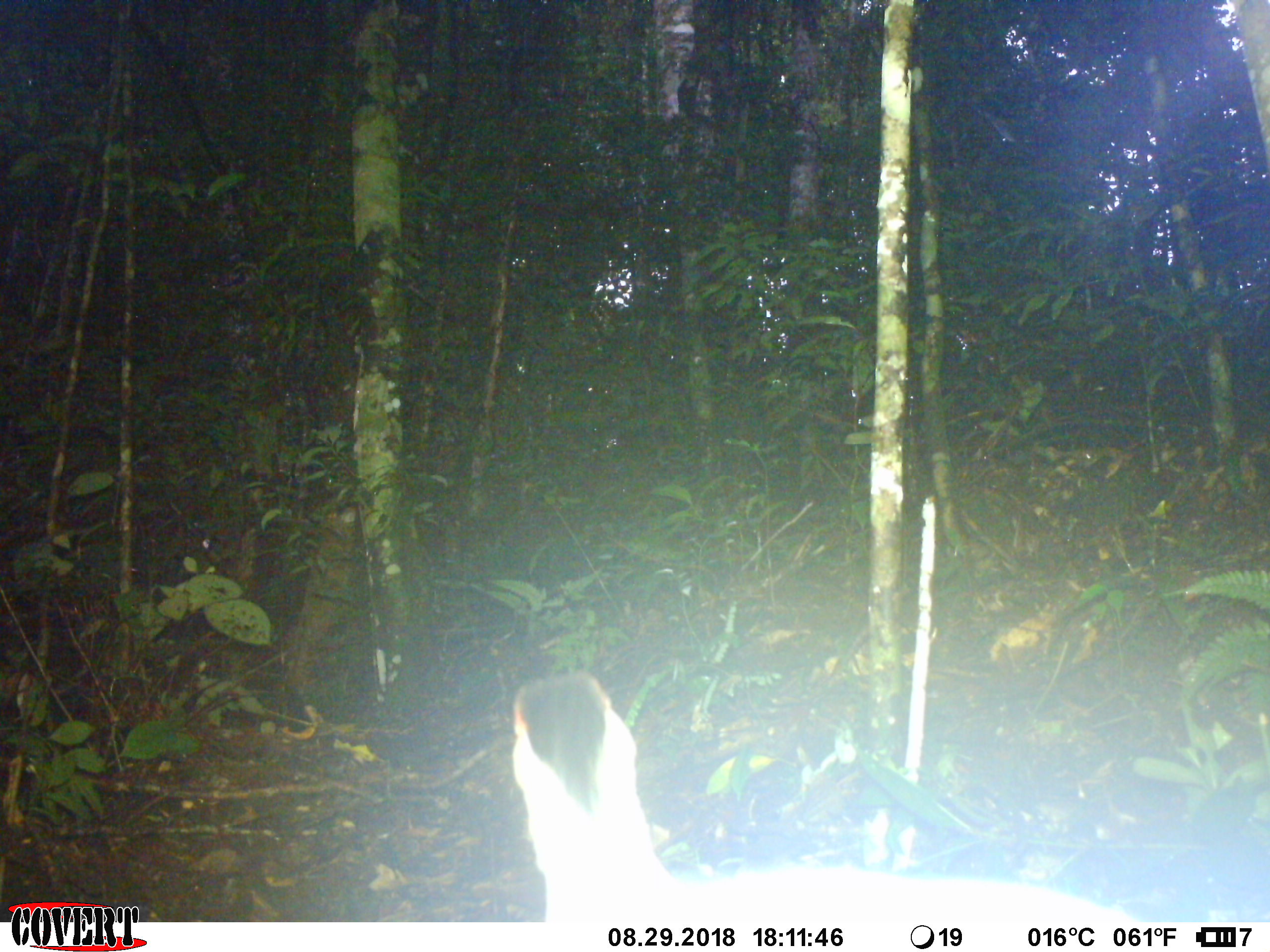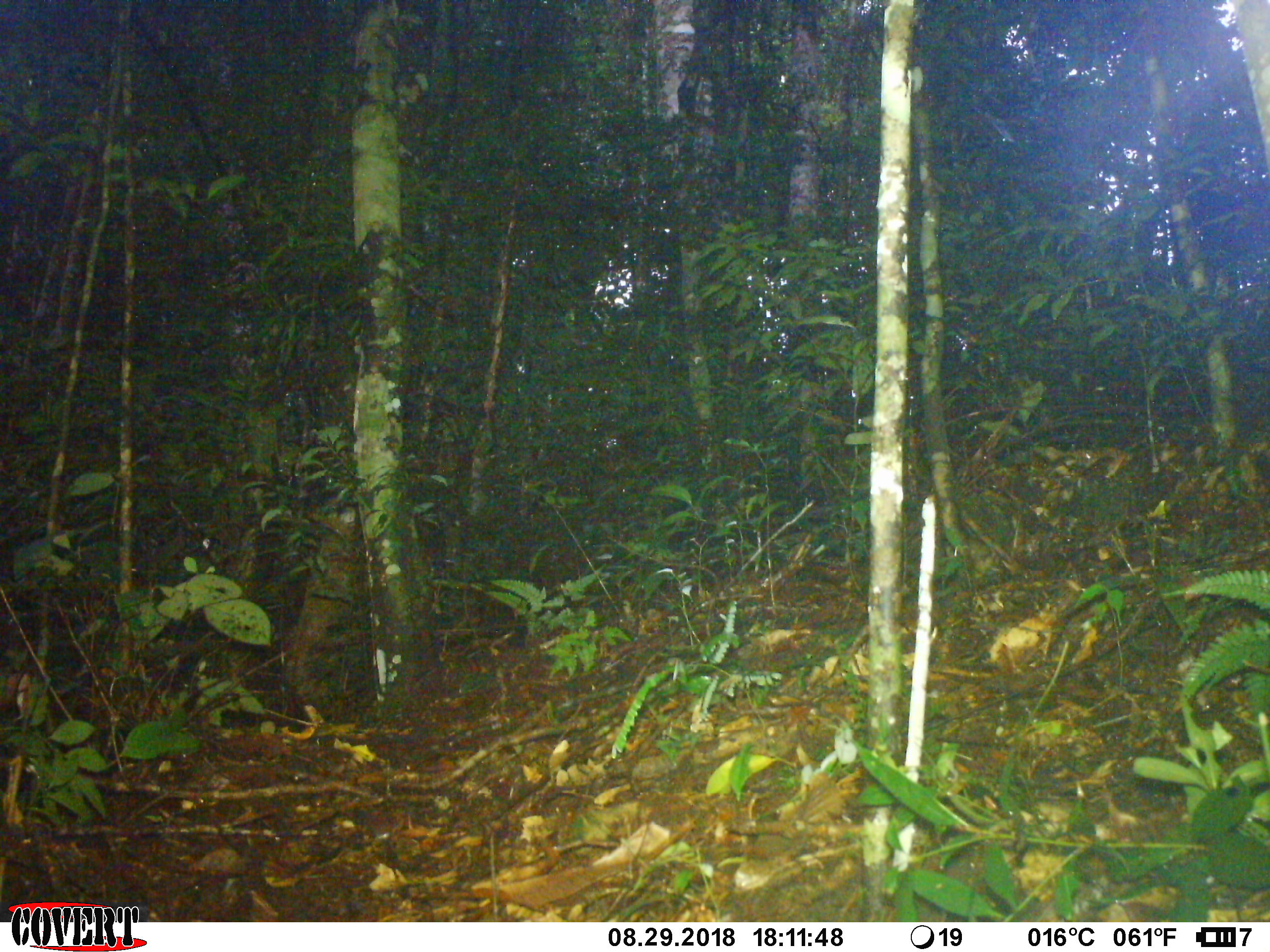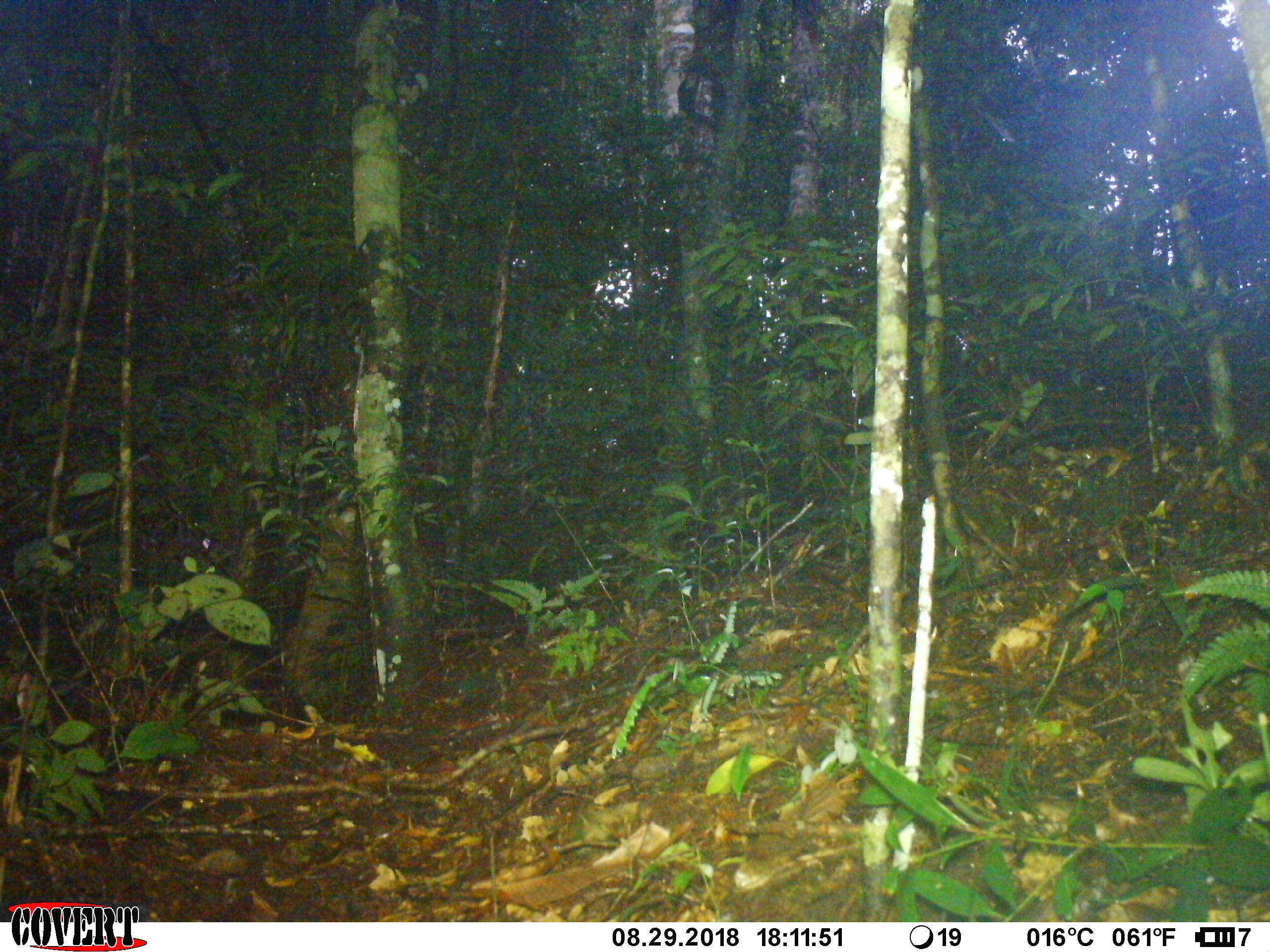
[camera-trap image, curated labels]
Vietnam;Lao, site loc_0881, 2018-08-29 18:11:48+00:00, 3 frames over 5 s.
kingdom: Animalia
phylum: Chordata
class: Aves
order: Galliformes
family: Phasianidae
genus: Lophura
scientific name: Lophura nycthemera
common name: silver pheasant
Silver pheasant (Lophura nycthemera). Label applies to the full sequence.